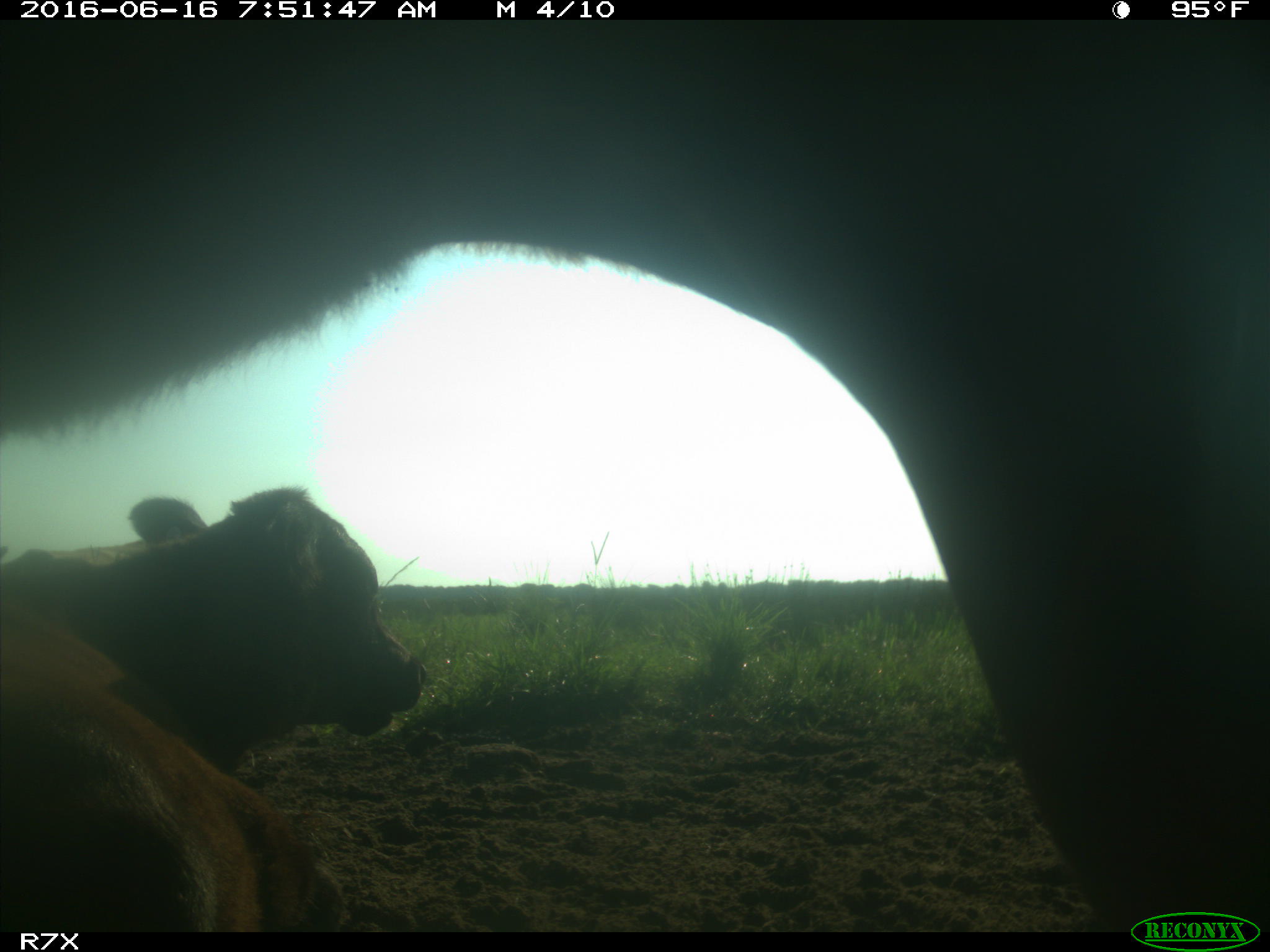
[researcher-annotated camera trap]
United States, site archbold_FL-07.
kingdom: Animalia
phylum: Chordata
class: Mammalia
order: Artiodactyla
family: Bovidae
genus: Bos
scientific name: Bos taurus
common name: domestic cow